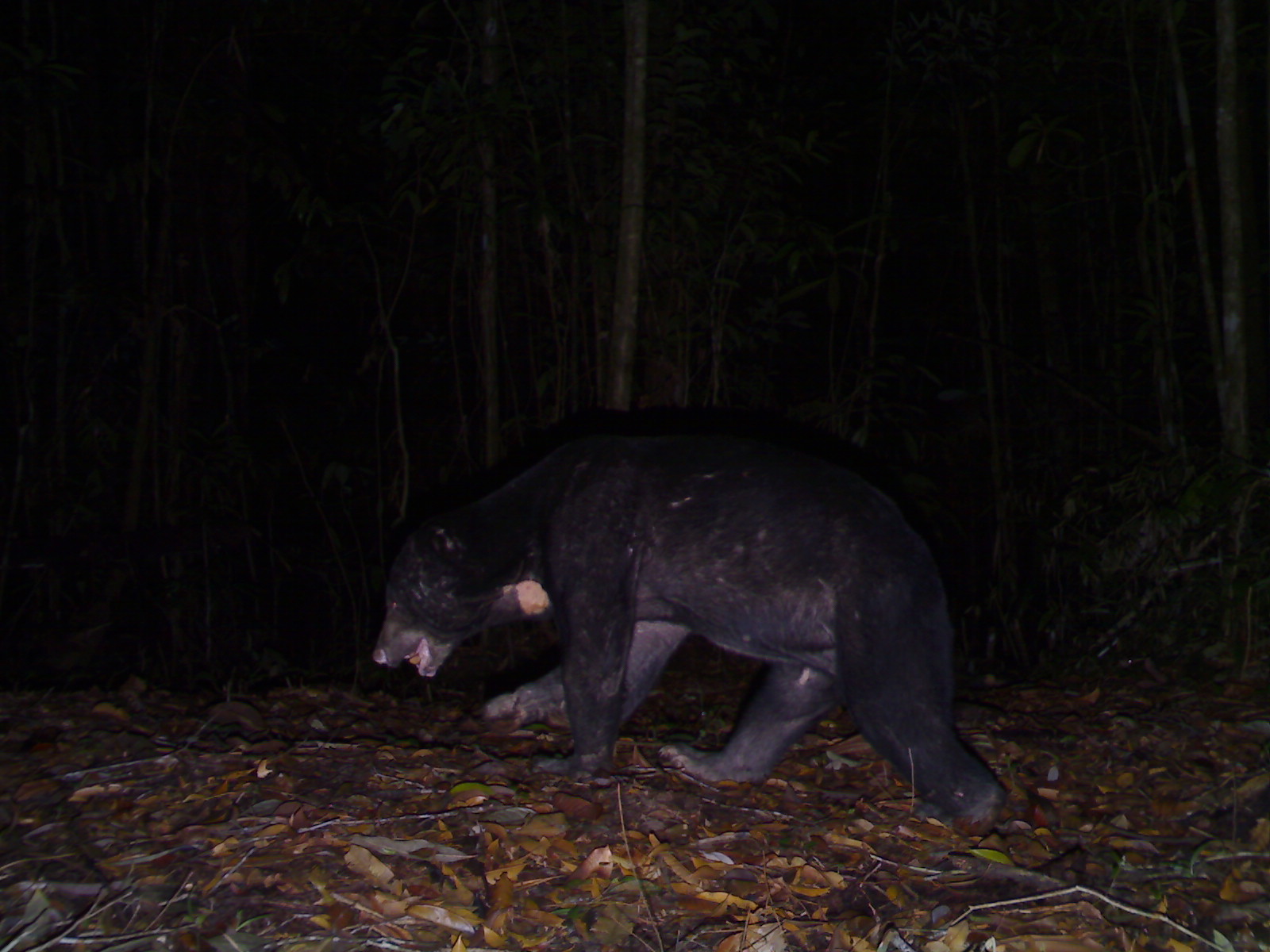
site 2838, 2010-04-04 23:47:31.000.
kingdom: Animalia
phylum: Chordata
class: Mammalia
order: Carnivora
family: Ursidae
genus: Helarctos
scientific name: Helarctos malayanus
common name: sun bear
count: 1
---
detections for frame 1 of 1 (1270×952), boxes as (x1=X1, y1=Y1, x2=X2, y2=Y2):
helarctos malayanus: (x1=369, y1=428, x2=1011, y2=837)